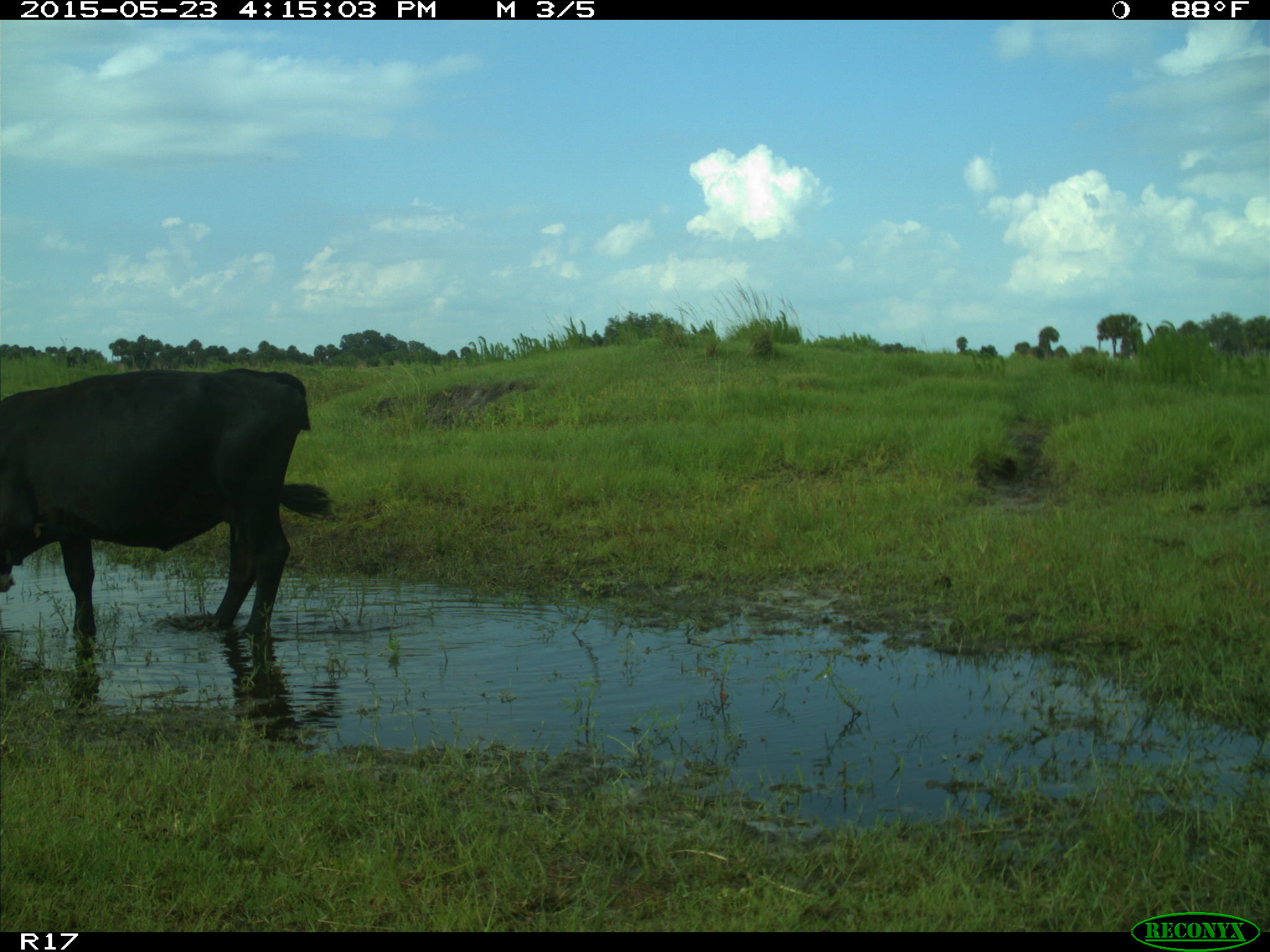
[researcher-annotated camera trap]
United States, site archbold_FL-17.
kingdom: Animalia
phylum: Chordata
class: Mammalia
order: Artiodactyla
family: Bovidae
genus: Bos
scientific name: Bos taurus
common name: domestic cow